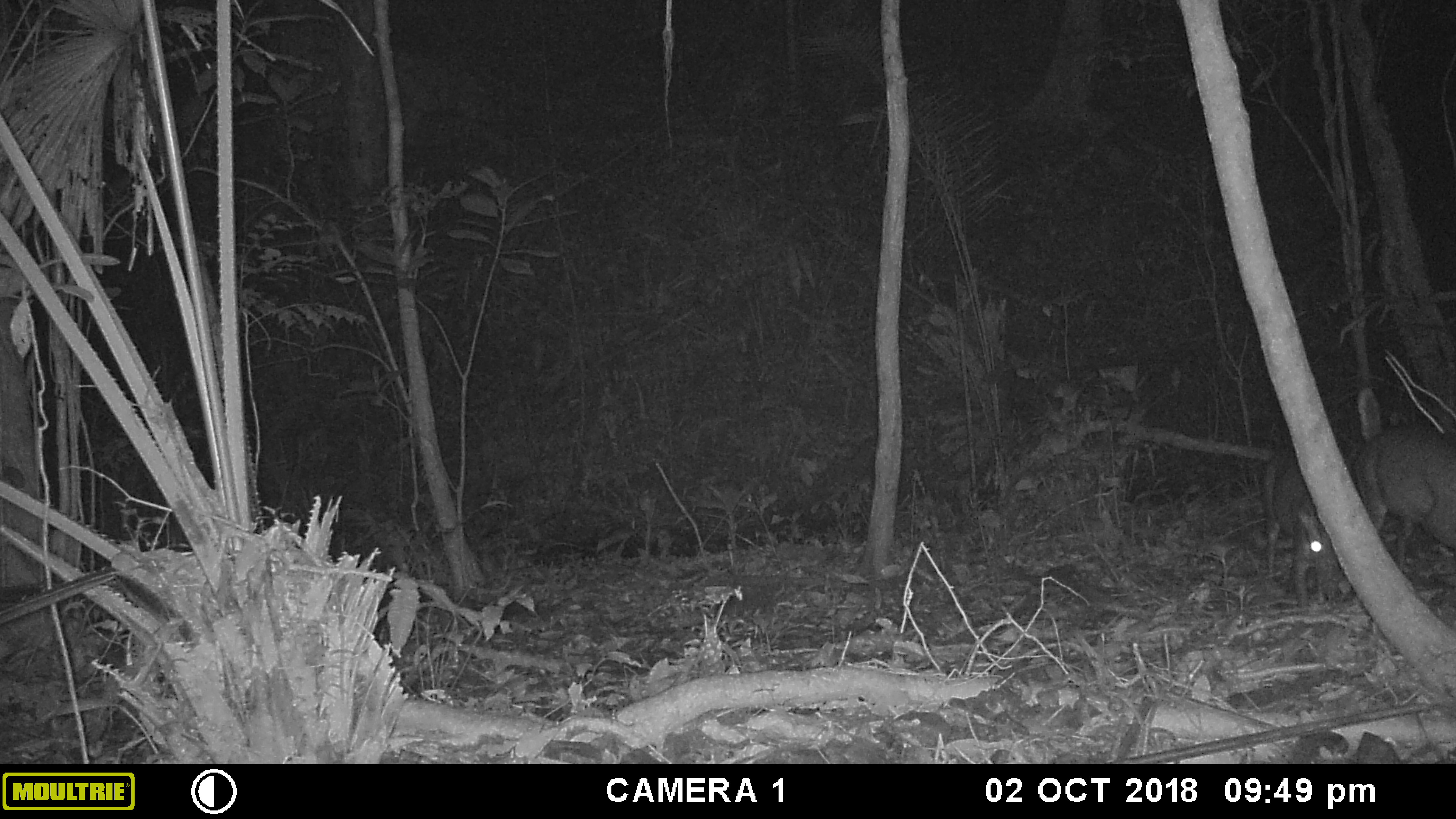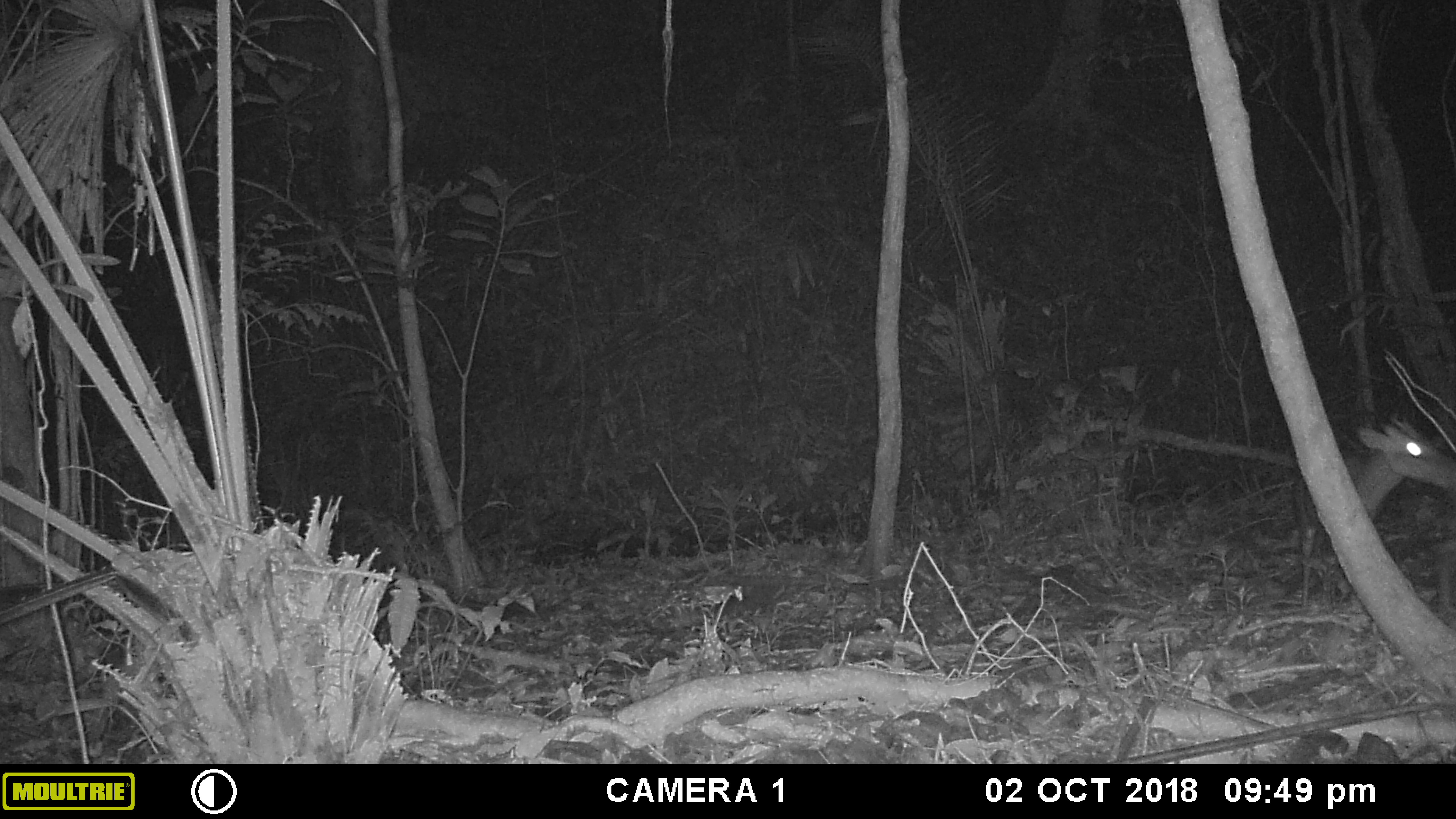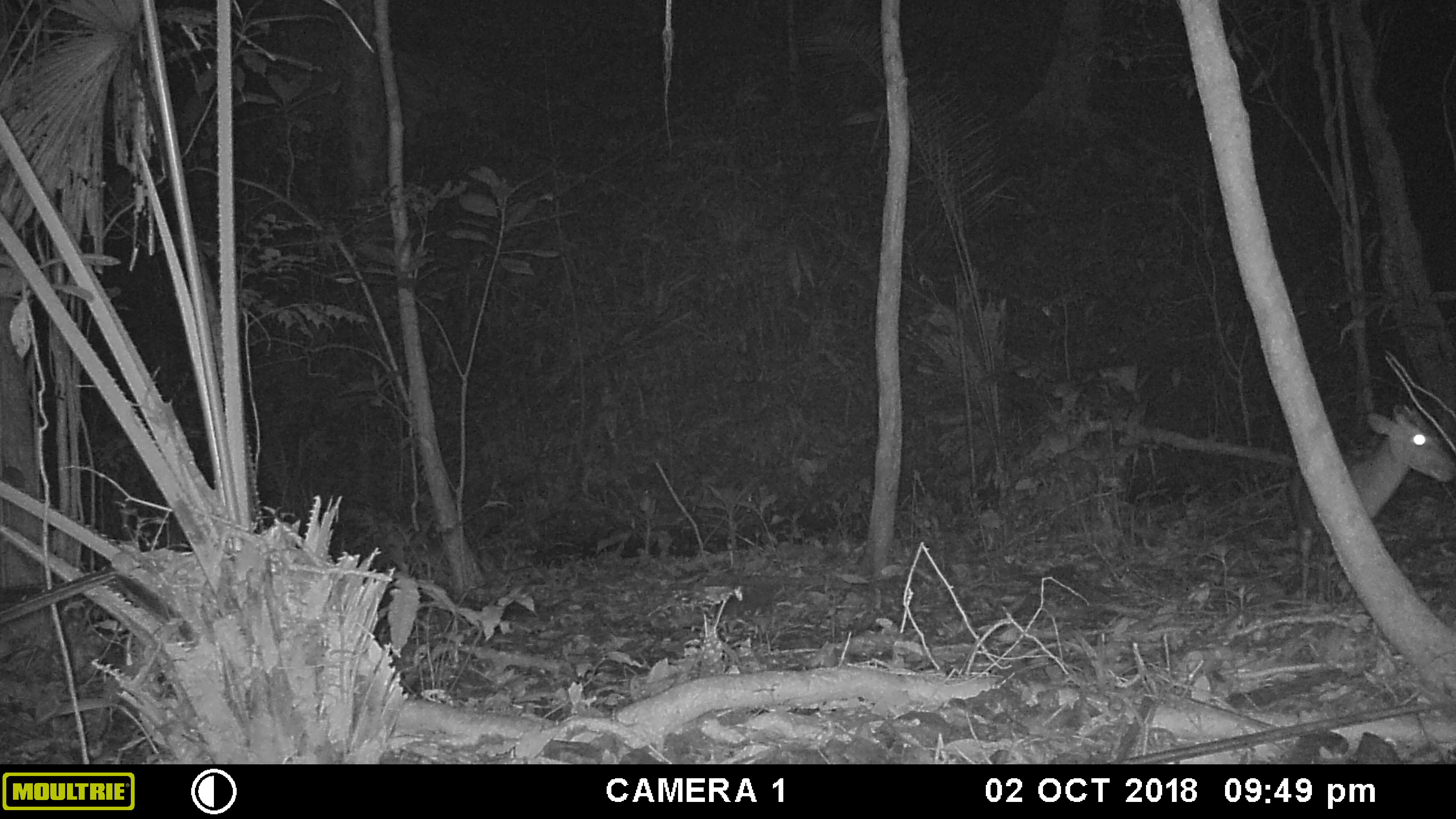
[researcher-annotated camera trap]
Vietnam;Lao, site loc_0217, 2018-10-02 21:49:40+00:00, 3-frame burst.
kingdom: Animalia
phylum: Chordata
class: Mammalia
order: Artiodactyla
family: Cervidae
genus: Muntiacus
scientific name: Muntiacus rooseveltorum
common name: roosevelt's muntjac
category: roosevelts muntjac group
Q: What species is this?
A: Roosevelts muntjac group (roosevelt's muntjac) (Muntiacus rooseveltorum).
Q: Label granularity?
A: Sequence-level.